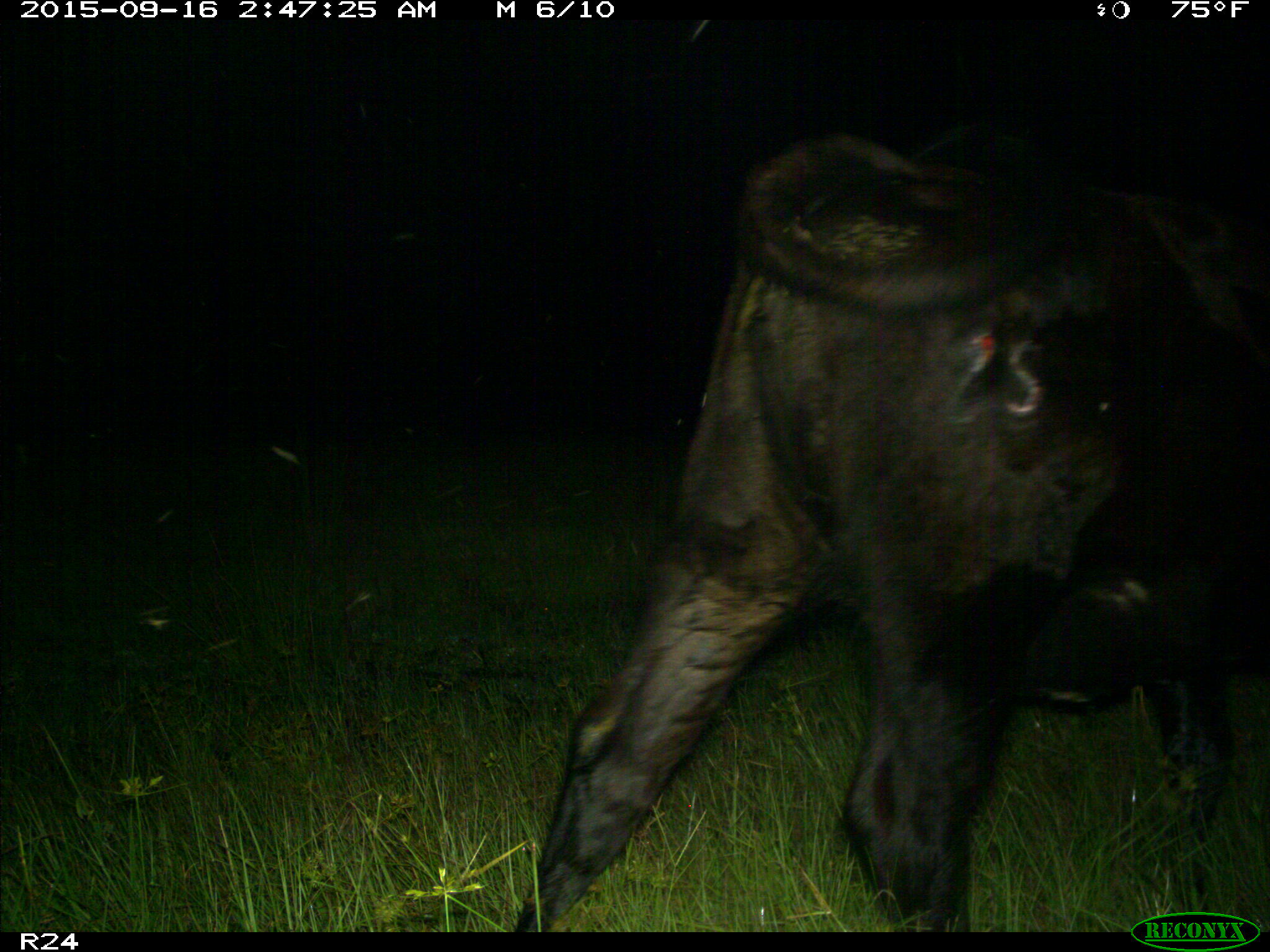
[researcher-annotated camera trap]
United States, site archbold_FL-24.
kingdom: Animalia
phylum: Chordata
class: Mammalia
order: Artiodactyla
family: Bovidae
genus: Bos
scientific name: Bos taurus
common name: domestic cow